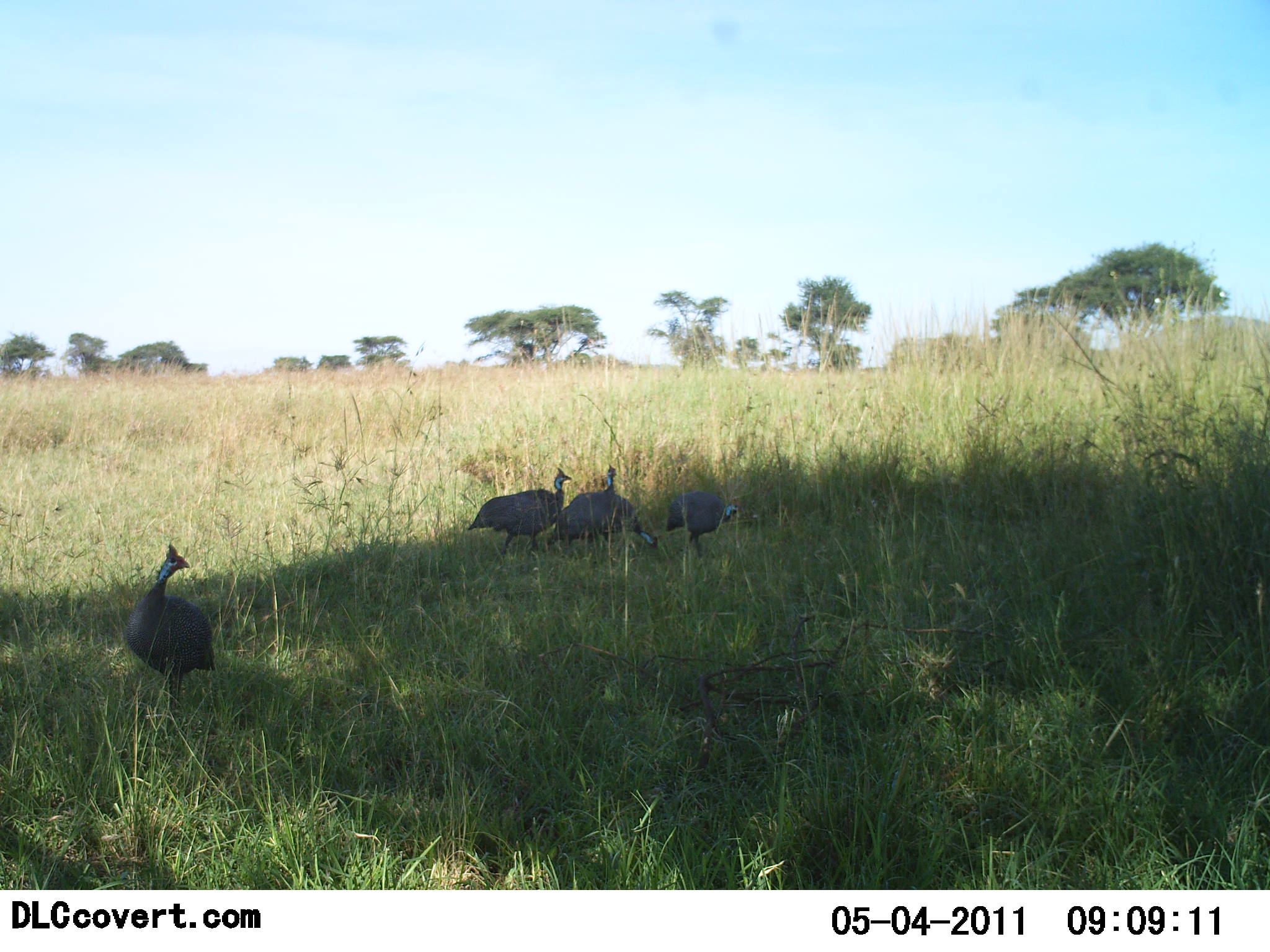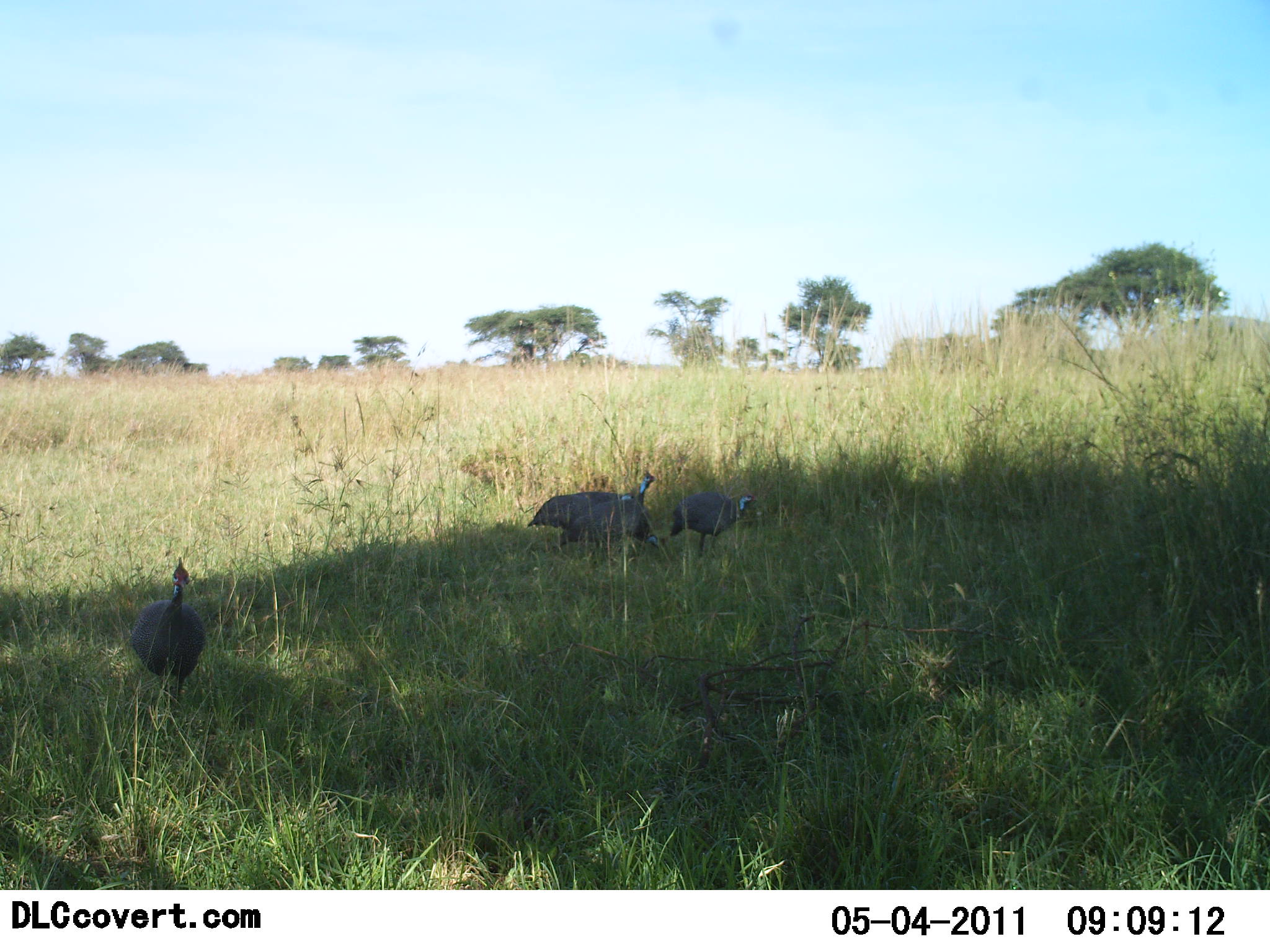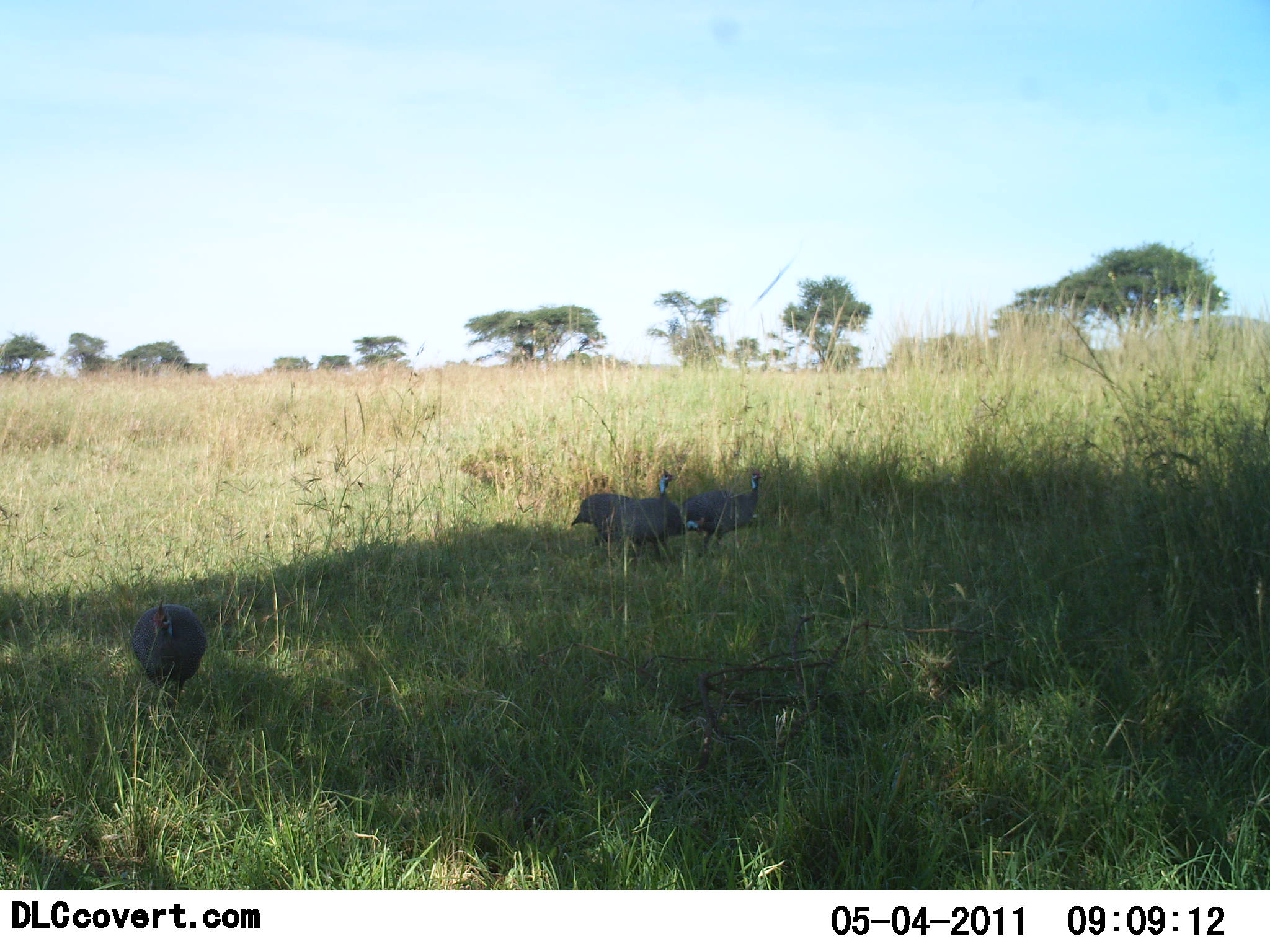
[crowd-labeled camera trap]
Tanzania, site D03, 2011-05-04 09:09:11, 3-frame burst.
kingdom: Animalia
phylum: Chordata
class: Aves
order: Galliformes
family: Numididae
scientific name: Numididae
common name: guinea fowl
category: guineafowl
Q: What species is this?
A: Guineafowl (guinea fowl) (Numididae).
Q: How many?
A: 4.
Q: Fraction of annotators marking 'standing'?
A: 43%.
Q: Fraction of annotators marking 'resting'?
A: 0%.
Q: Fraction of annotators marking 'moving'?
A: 79%.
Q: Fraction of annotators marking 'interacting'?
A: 7%.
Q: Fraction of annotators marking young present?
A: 0%.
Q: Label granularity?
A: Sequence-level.